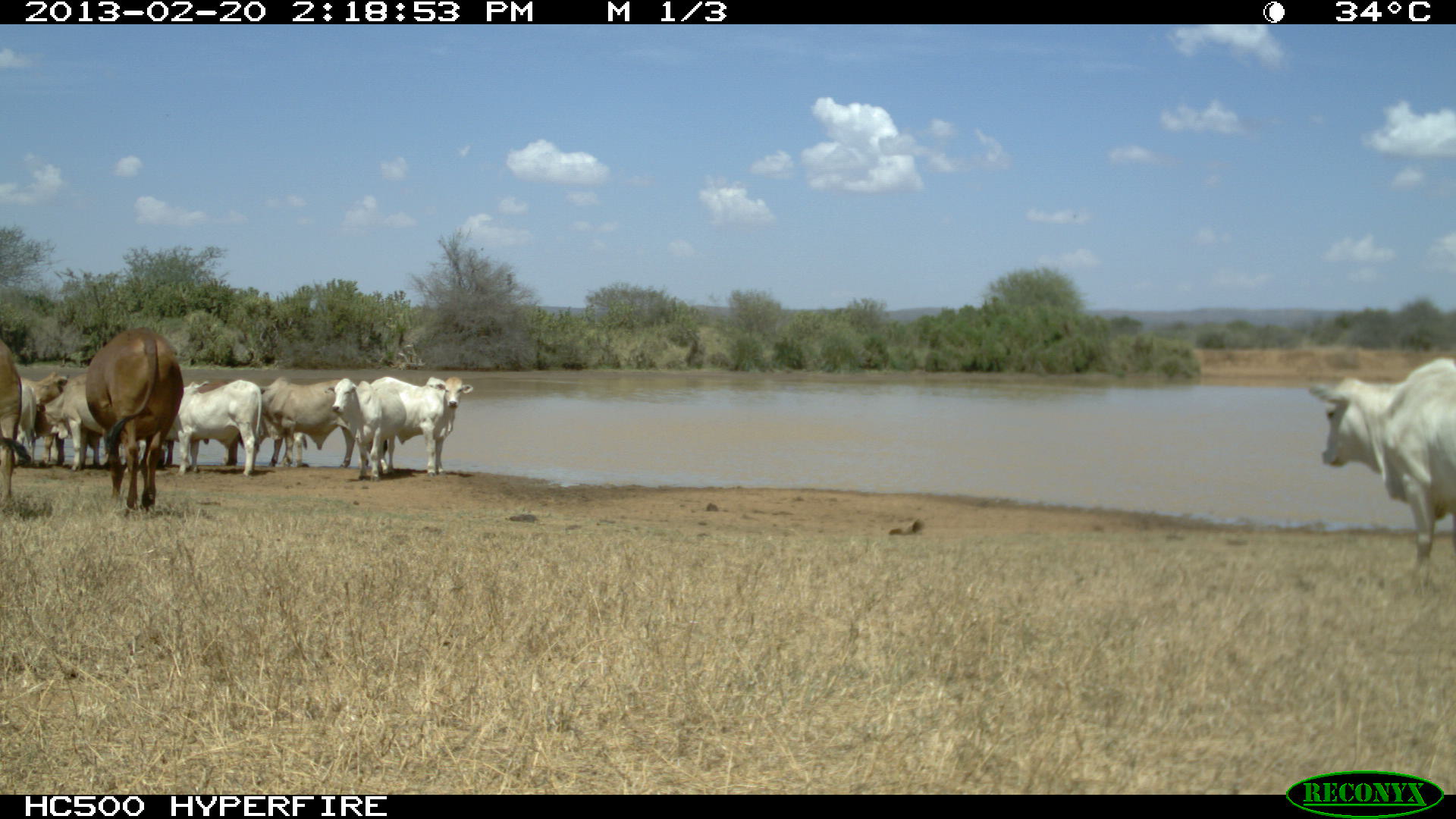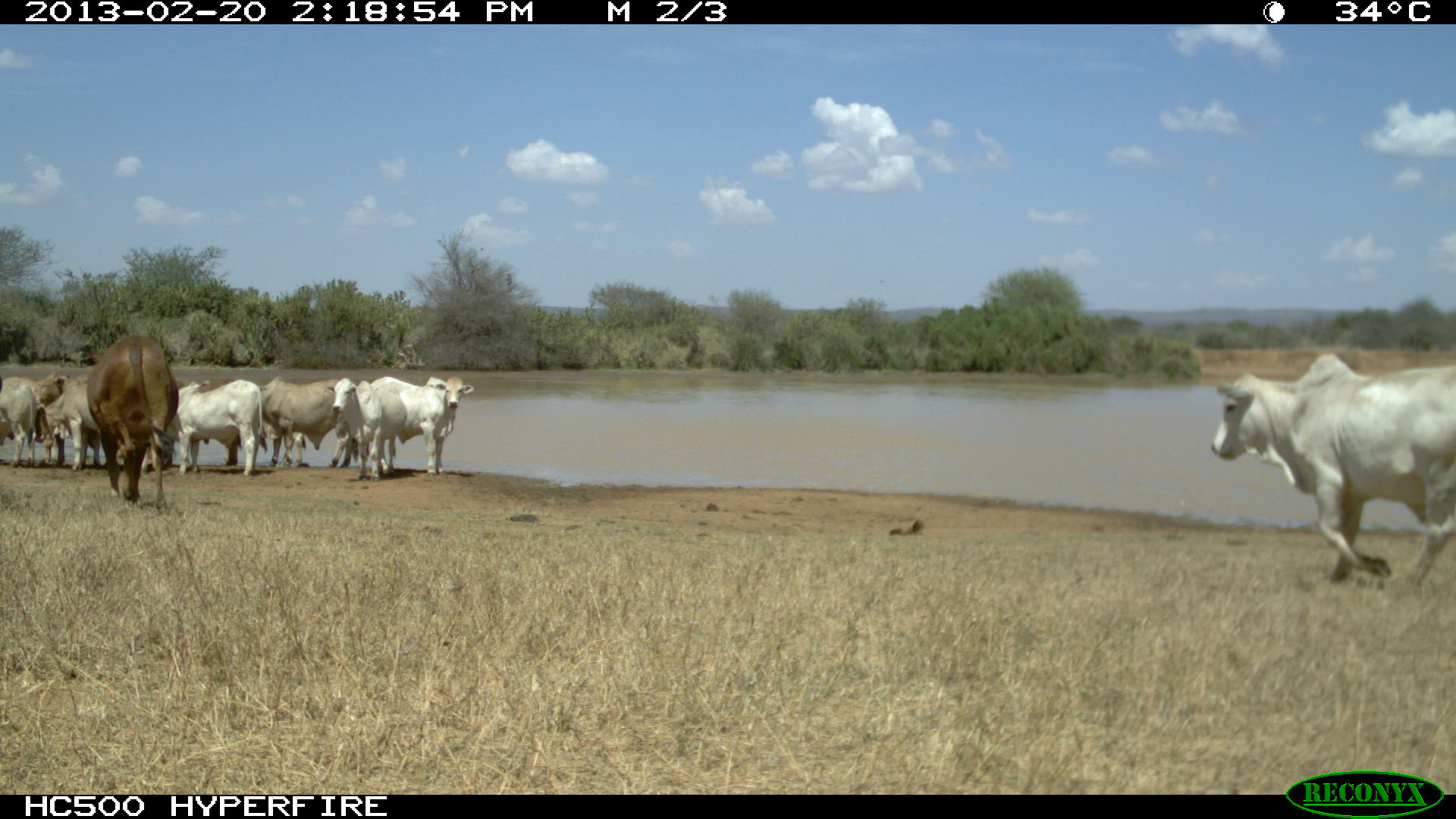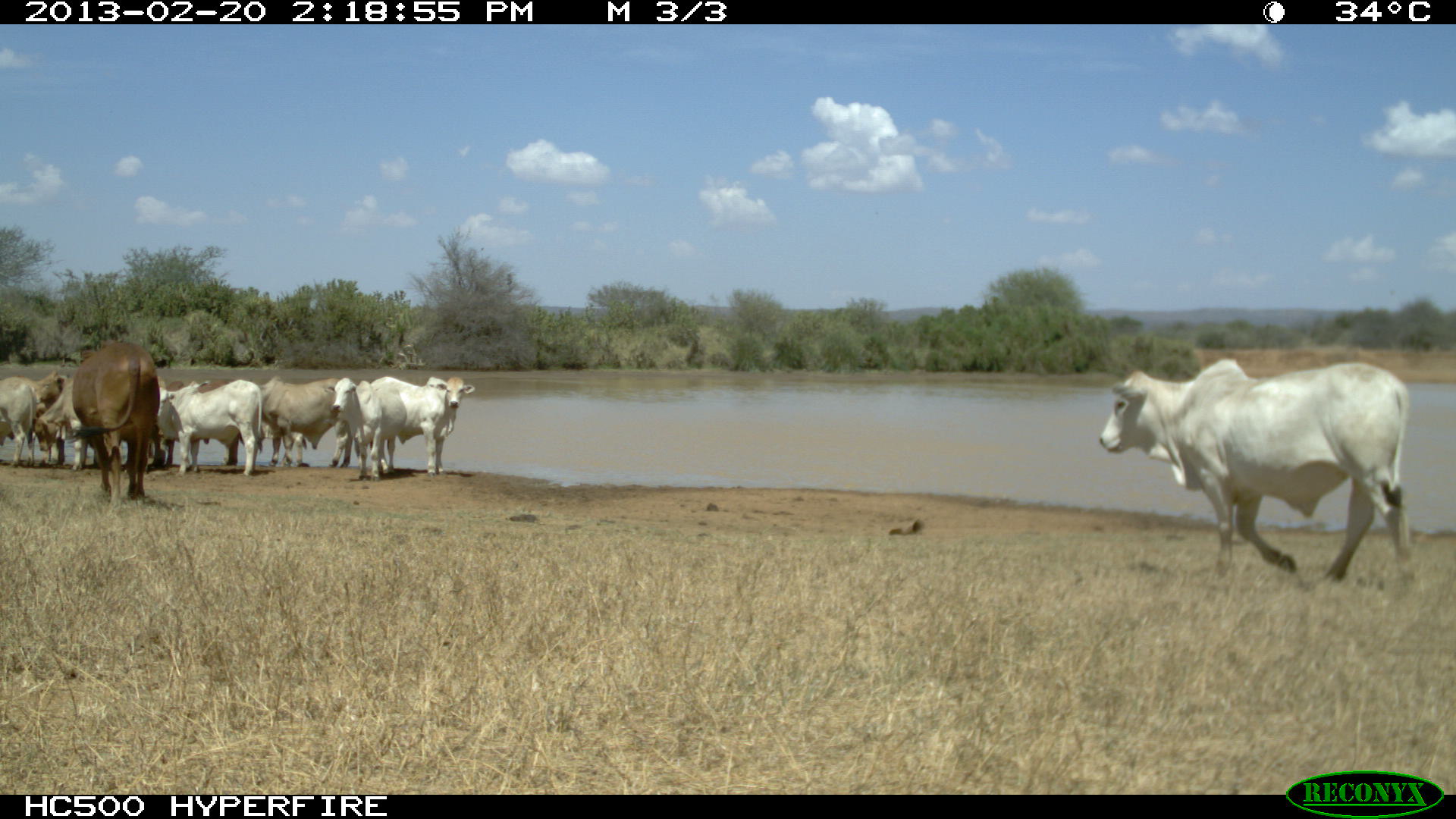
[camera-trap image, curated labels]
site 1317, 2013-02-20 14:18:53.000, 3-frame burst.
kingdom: Animalia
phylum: Chordata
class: Mammalia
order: Artiodactyla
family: Bovidae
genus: Bos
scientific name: Bos taurus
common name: domestic cattle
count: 11